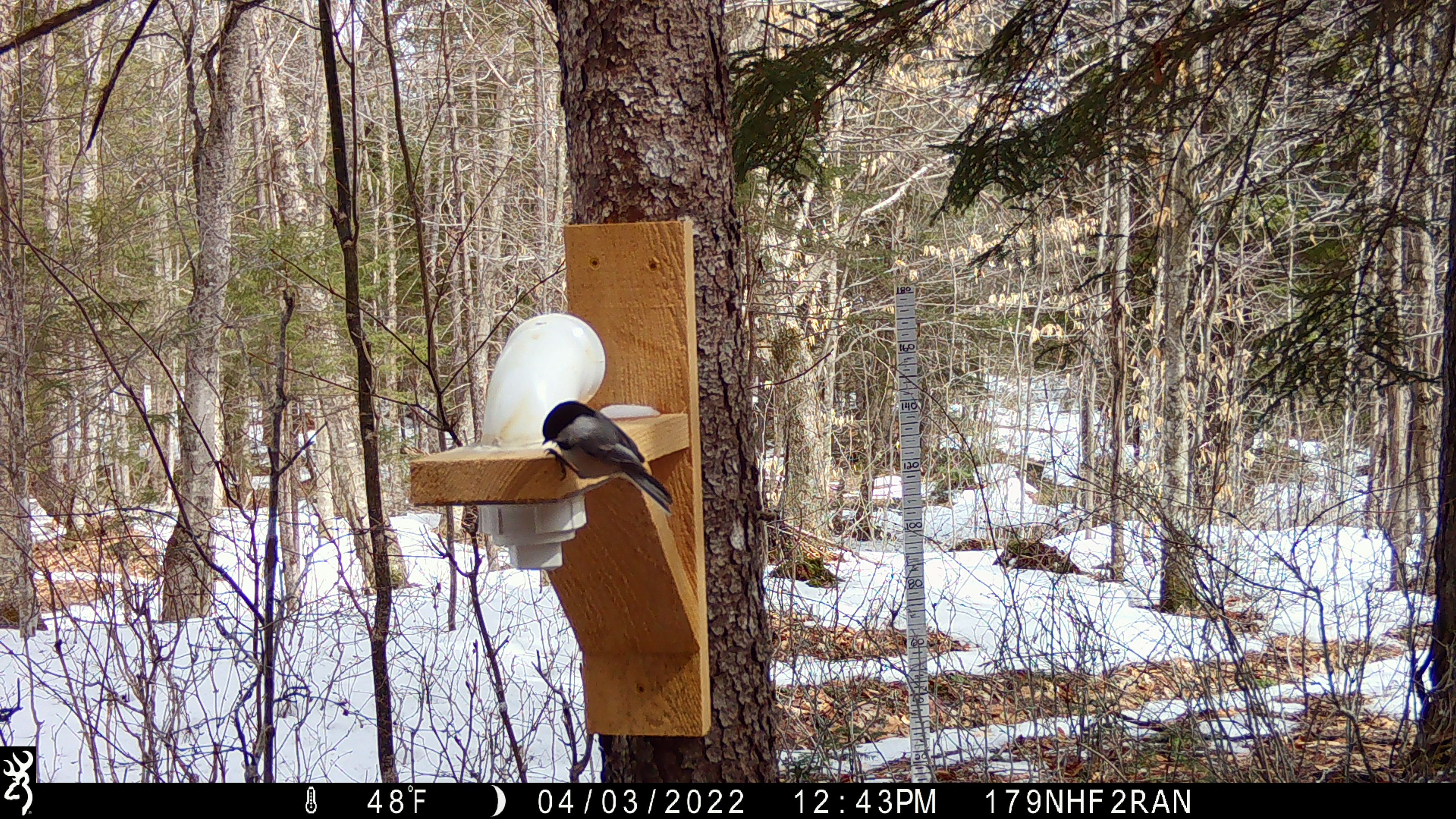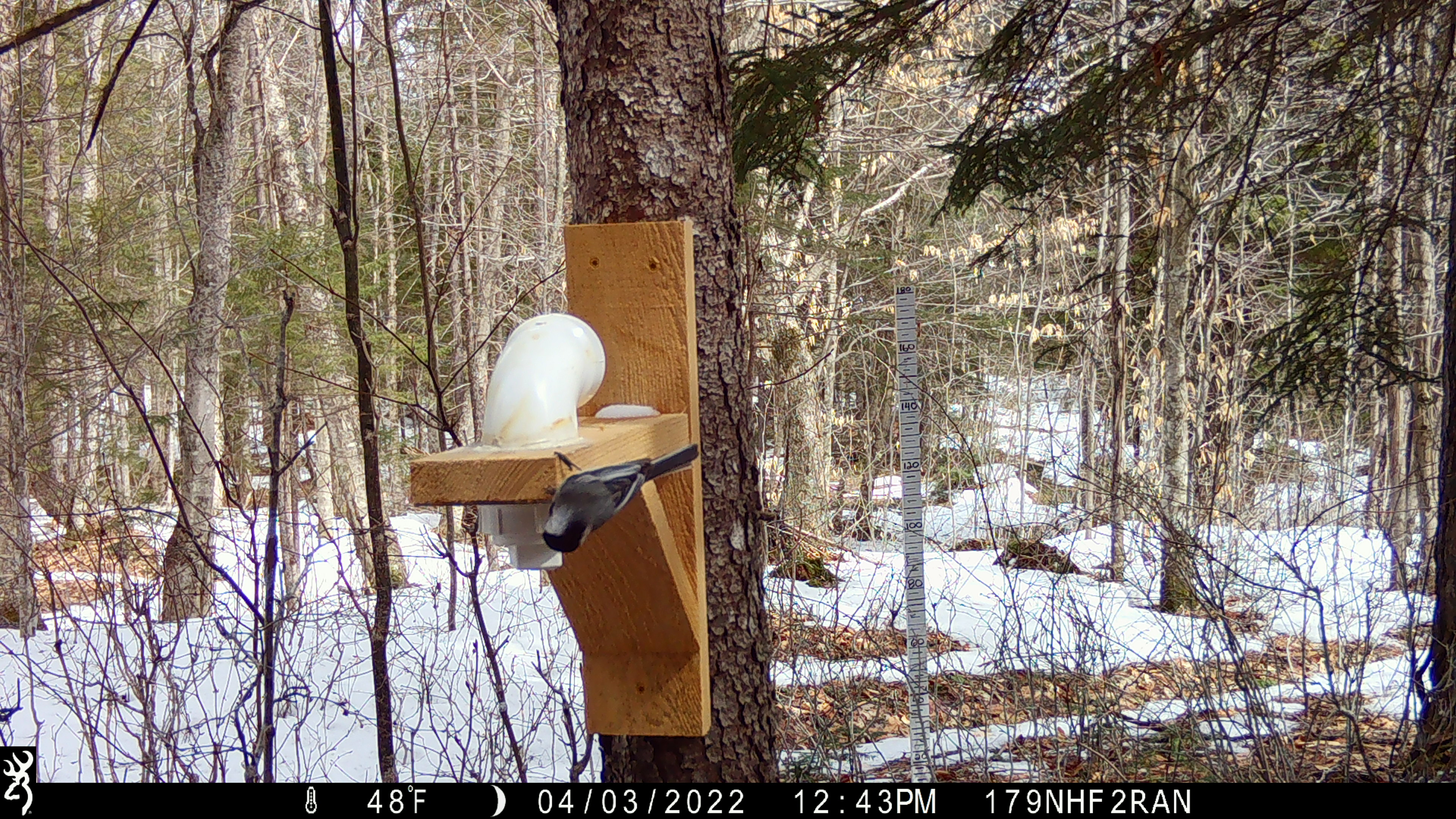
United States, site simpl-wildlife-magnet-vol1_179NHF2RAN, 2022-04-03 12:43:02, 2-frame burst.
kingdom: Animalia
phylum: Chordata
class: Aves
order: Passeriformes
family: Paridae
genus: Poecile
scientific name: Poecile atricapillus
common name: black-capped chickadee